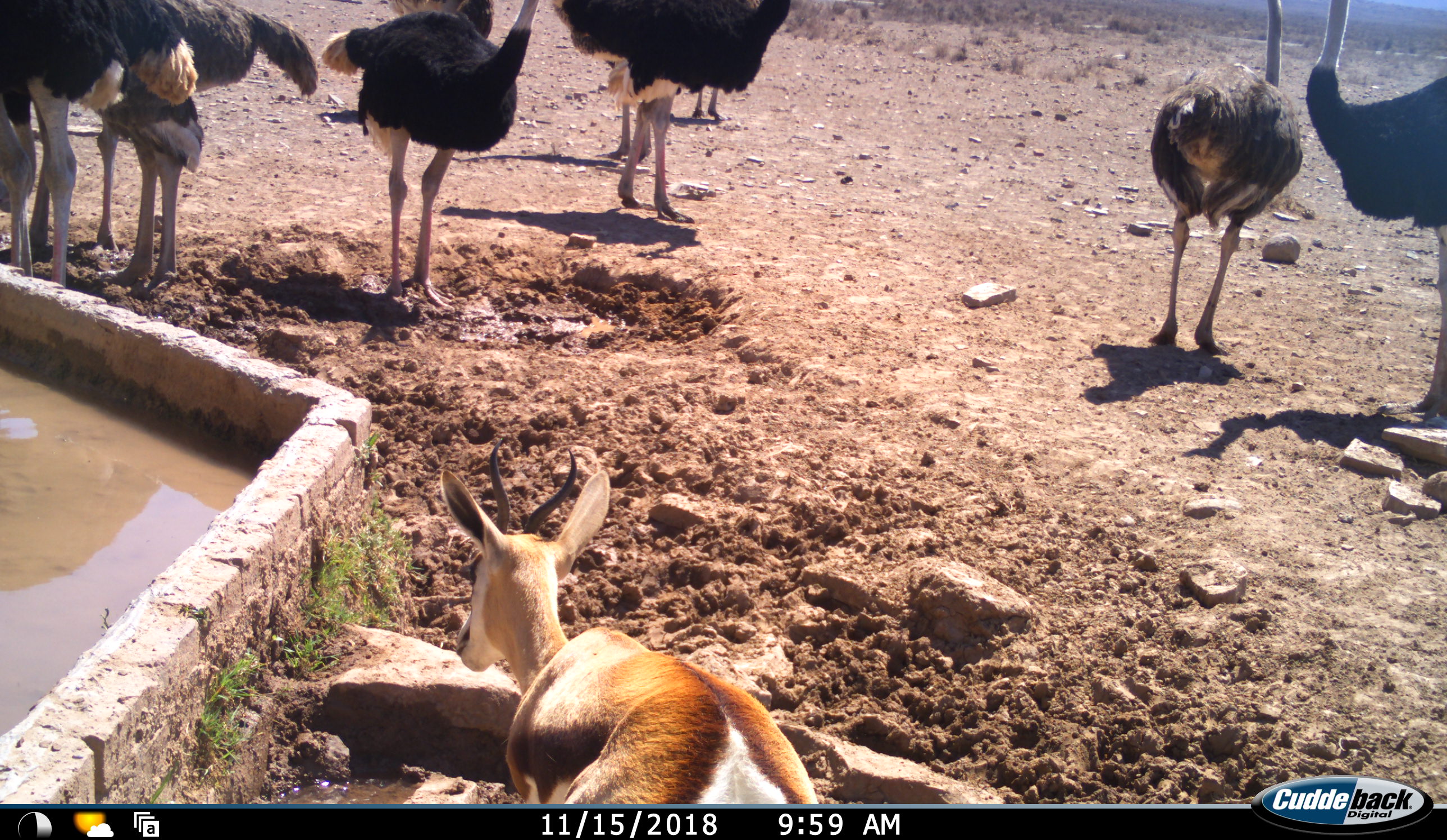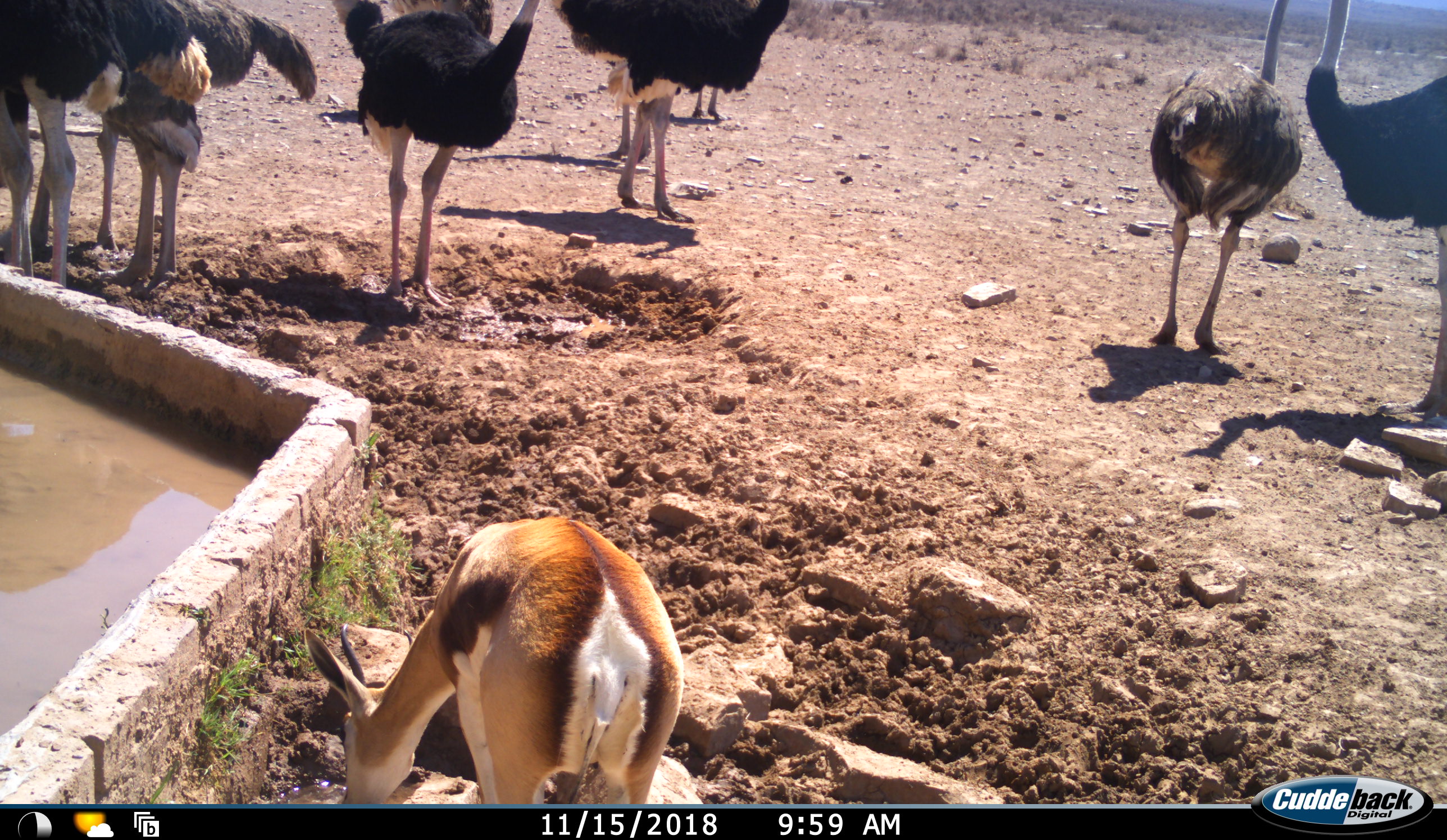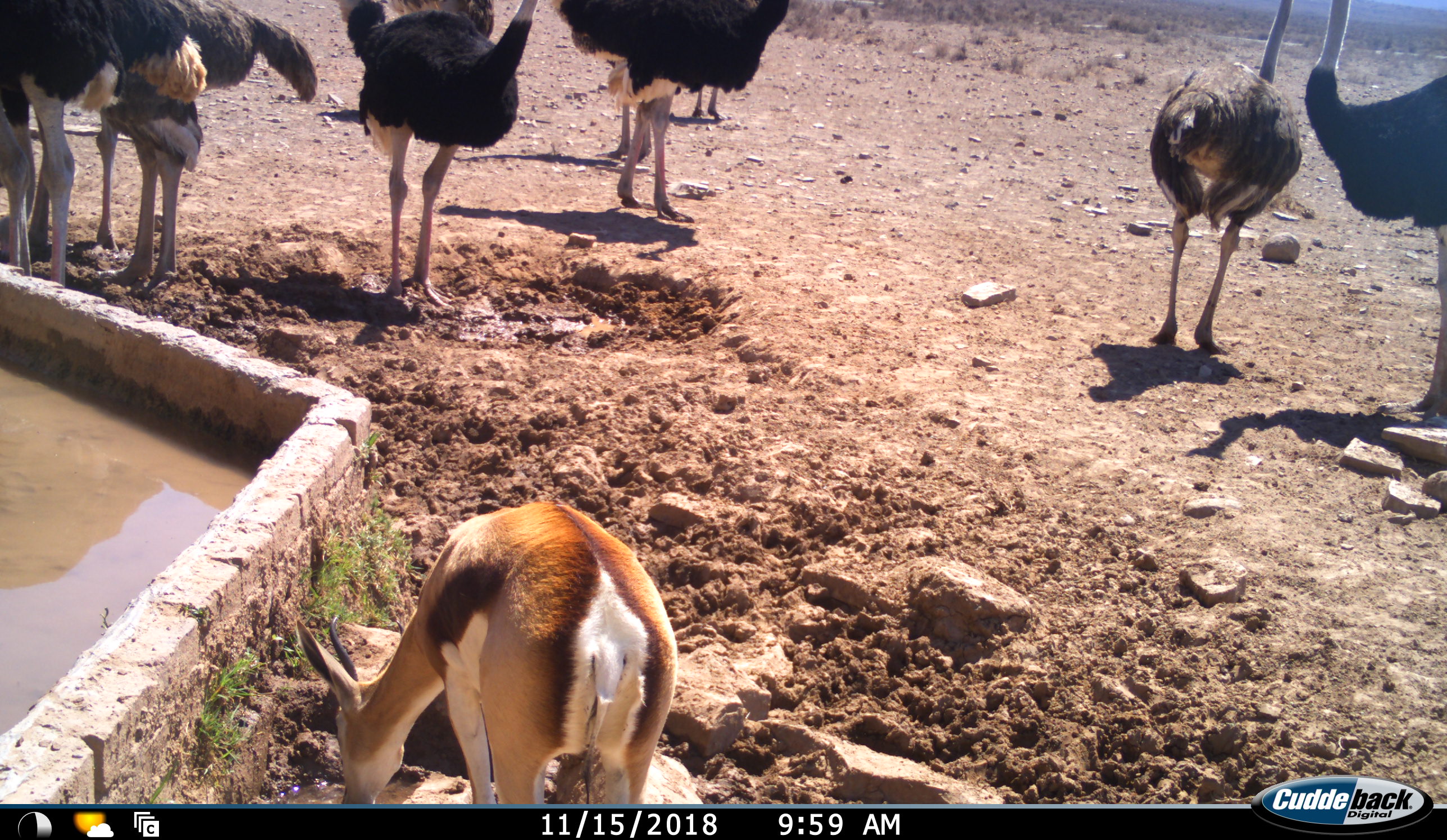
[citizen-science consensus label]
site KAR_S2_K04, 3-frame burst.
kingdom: Animalia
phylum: Chordata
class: Aves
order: Struthioniformes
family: Struthionidae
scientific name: Struthionidae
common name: ostrich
Ostrich (Struthionidae), count 10. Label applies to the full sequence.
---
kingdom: Animalia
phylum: Chordata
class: Mammalia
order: Artiodactyla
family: Bovidae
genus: Antidorcas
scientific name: Antidorcas marsupialis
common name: springbok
Springbok (Antidorcas marsupialis), count 1. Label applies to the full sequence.